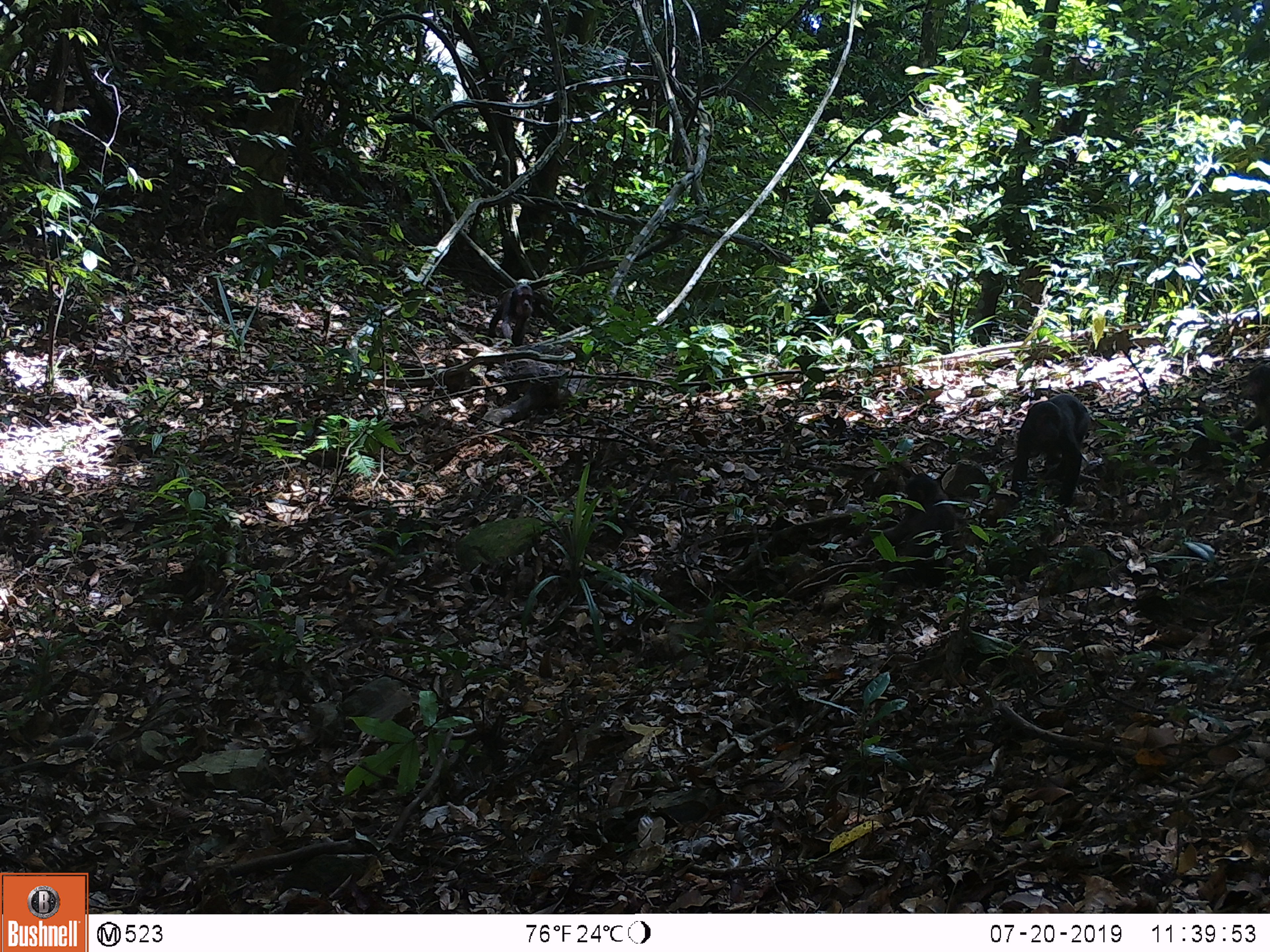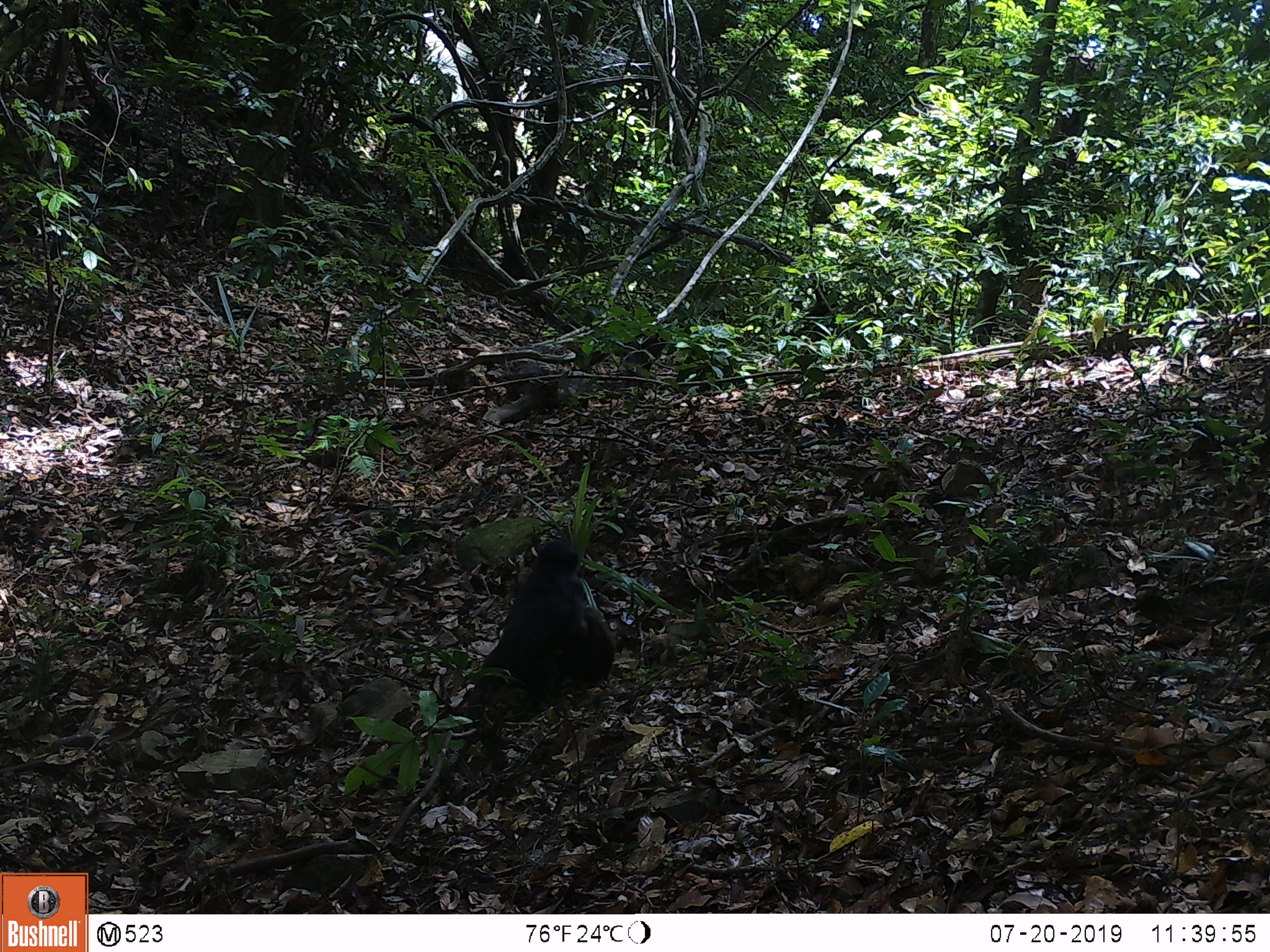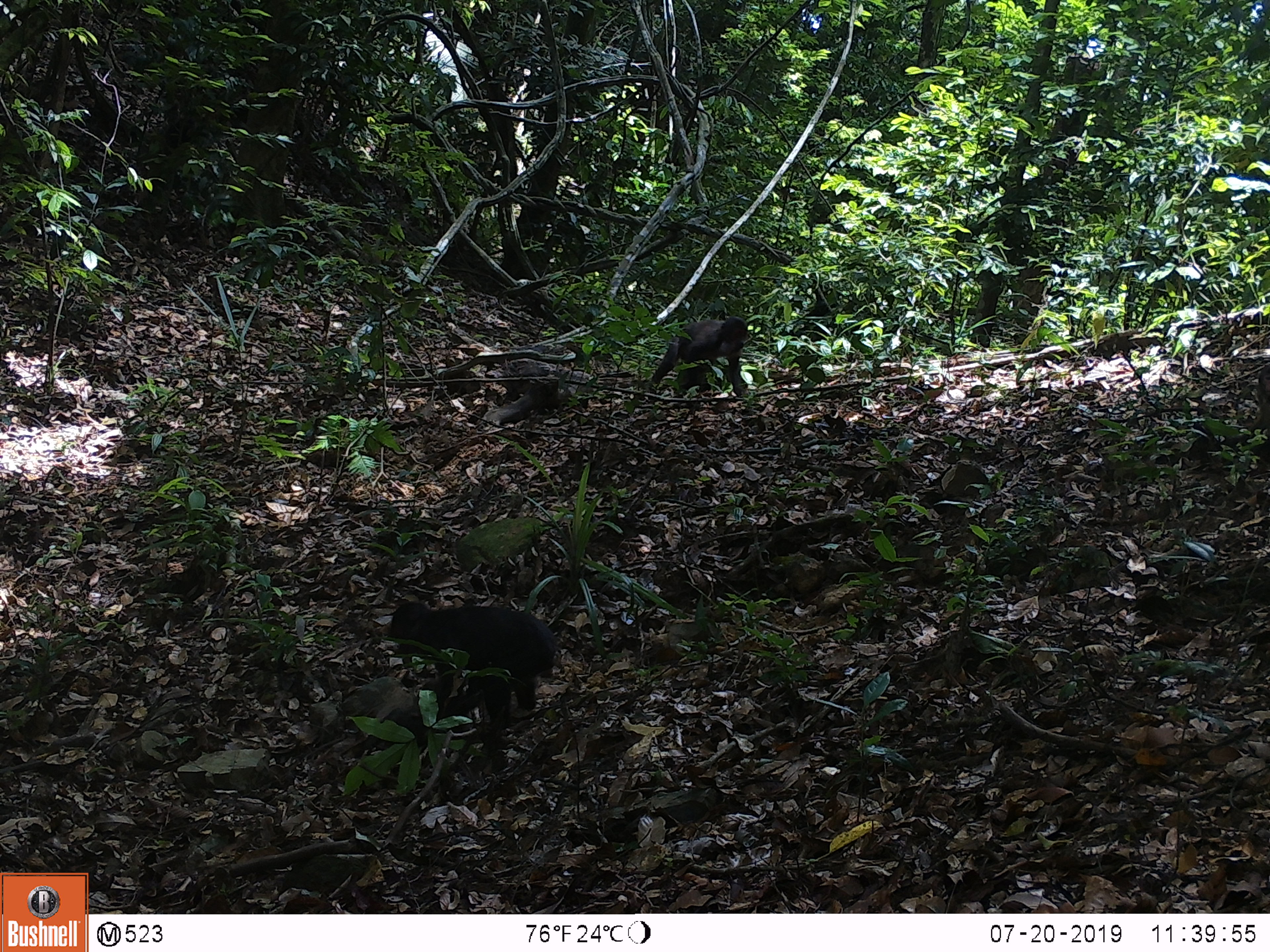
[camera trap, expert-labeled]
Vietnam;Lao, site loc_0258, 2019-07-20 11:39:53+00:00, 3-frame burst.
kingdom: Animalia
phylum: Chordata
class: Mammalia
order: Primates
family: Cercopithecidae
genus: Macaca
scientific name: Macaca arctoides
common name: stump-tailed macaque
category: stump tailed macaque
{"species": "stump tailed macaque (stump-tailed macaque) (Macaca arctoides)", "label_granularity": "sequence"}